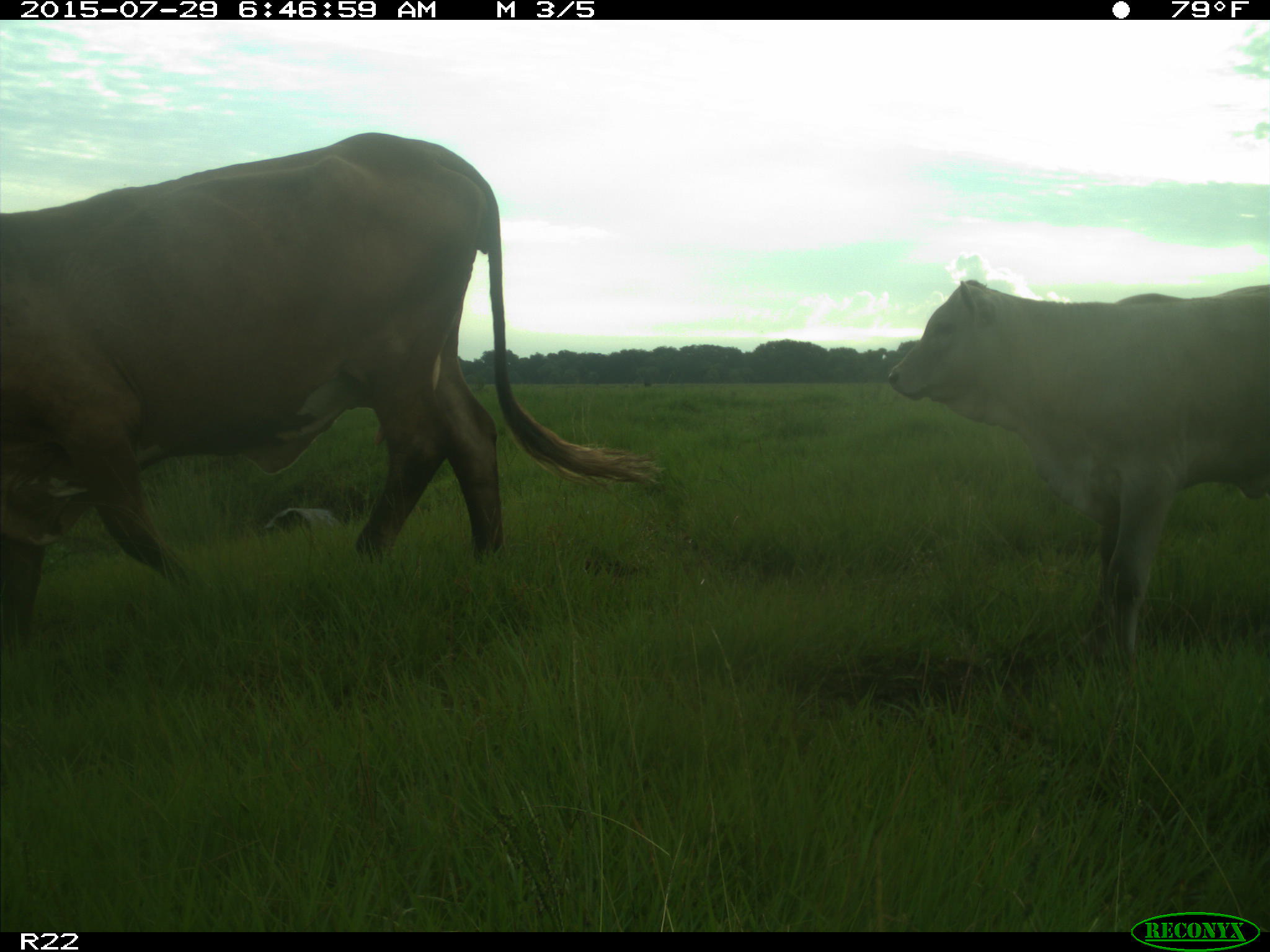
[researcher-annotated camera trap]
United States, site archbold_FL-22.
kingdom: Animalia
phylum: Chordata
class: Mammalia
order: Artiodactyla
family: Bovidae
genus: Bos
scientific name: Bos taurus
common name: domestic cow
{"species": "Bos taurus (domestic cow)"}